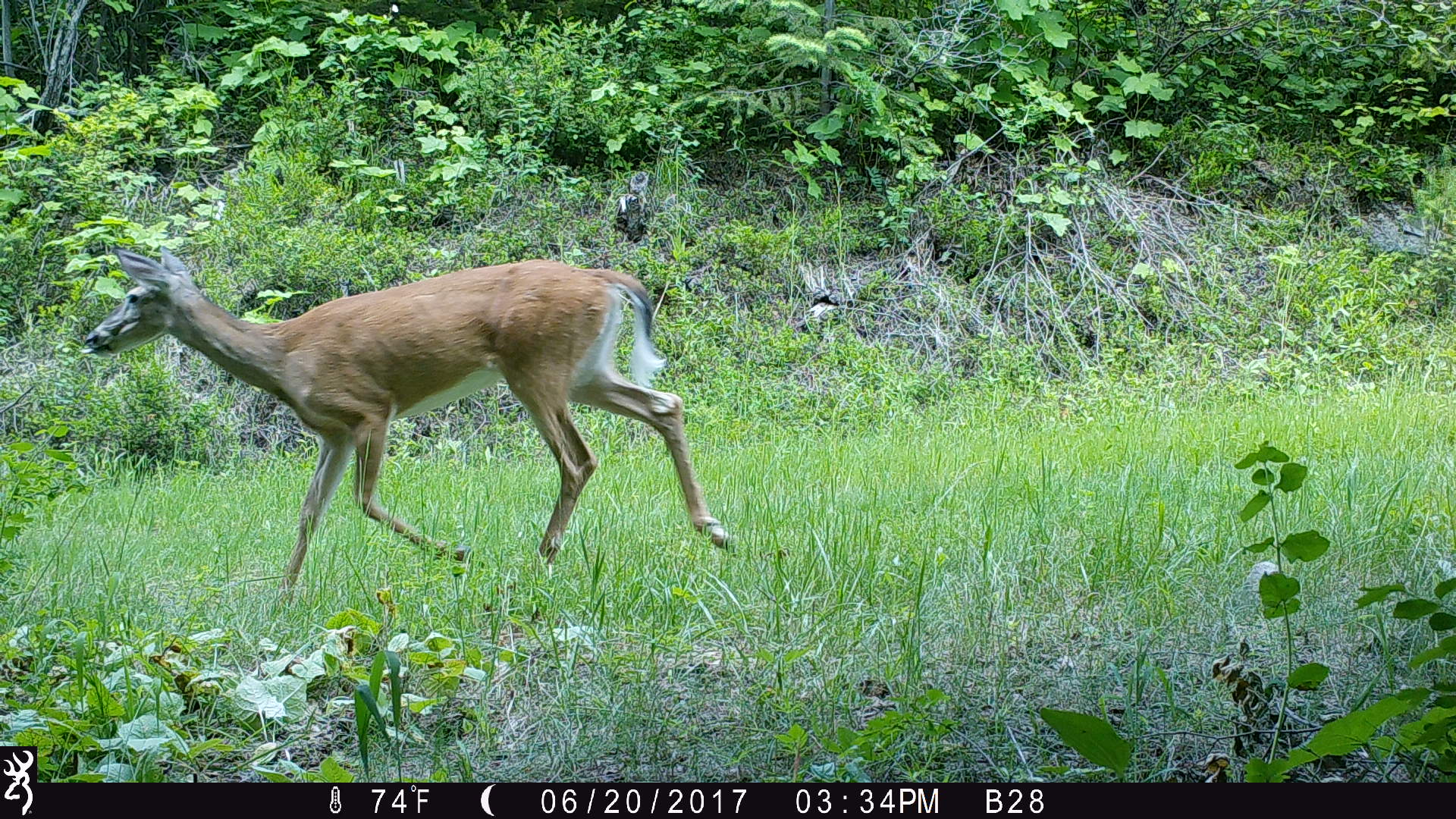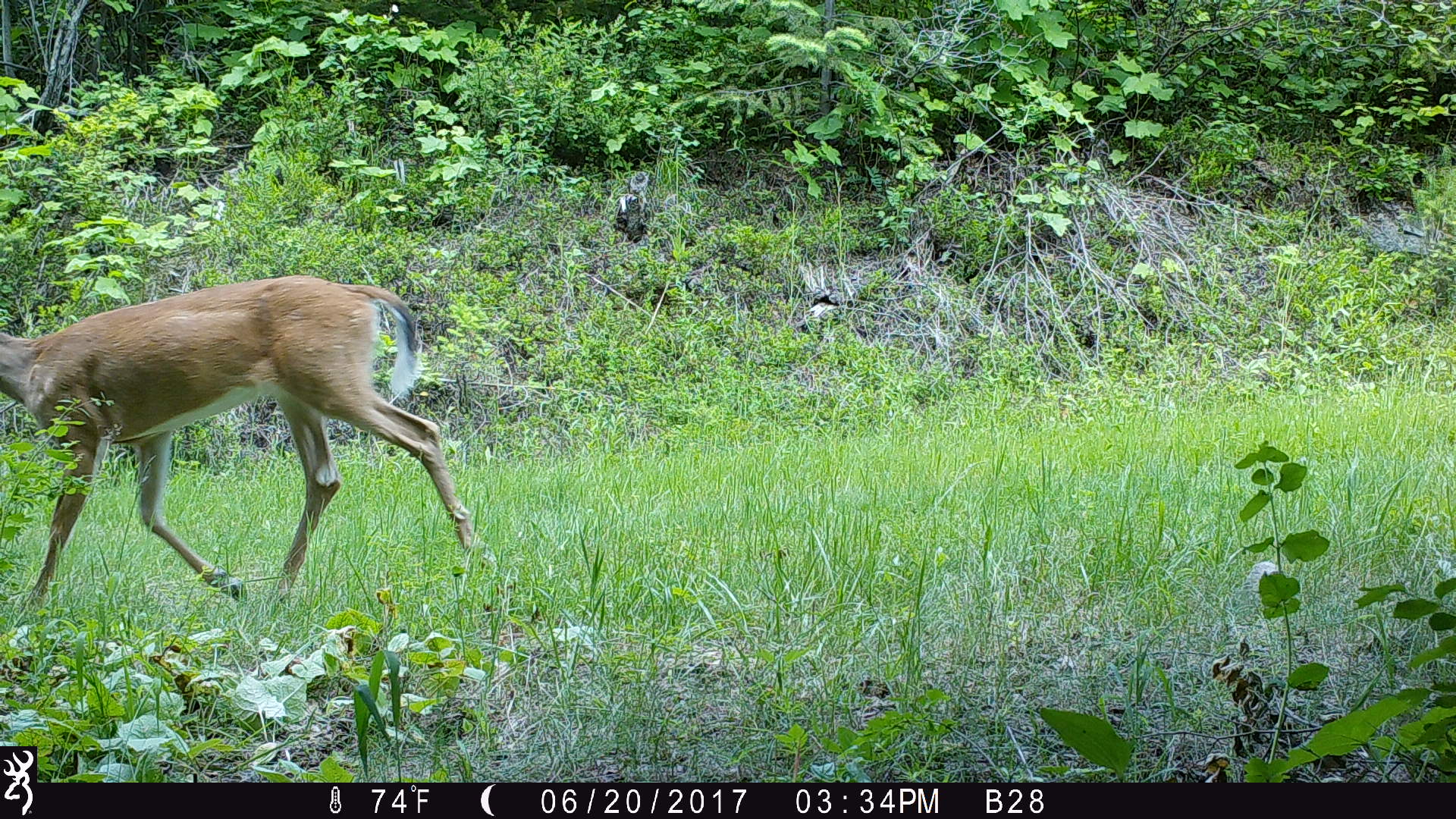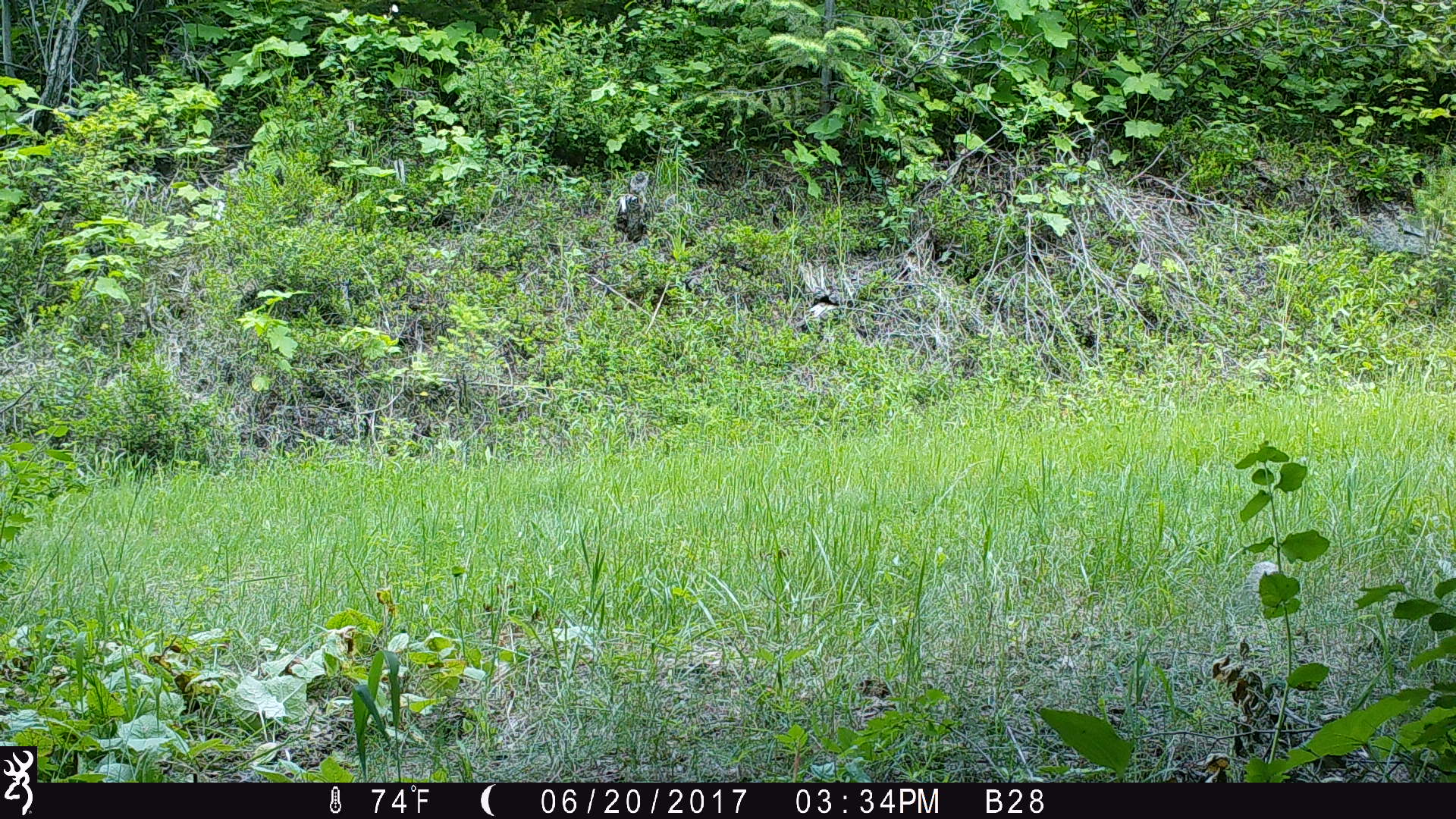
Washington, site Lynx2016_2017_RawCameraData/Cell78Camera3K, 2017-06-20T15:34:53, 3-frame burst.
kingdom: Animalia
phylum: Chordata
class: Mammalia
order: Artiodactyla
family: Cervidae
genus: Odocoileus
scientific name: Odocoileus virginianus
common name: white-tailed deer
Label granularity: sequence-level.